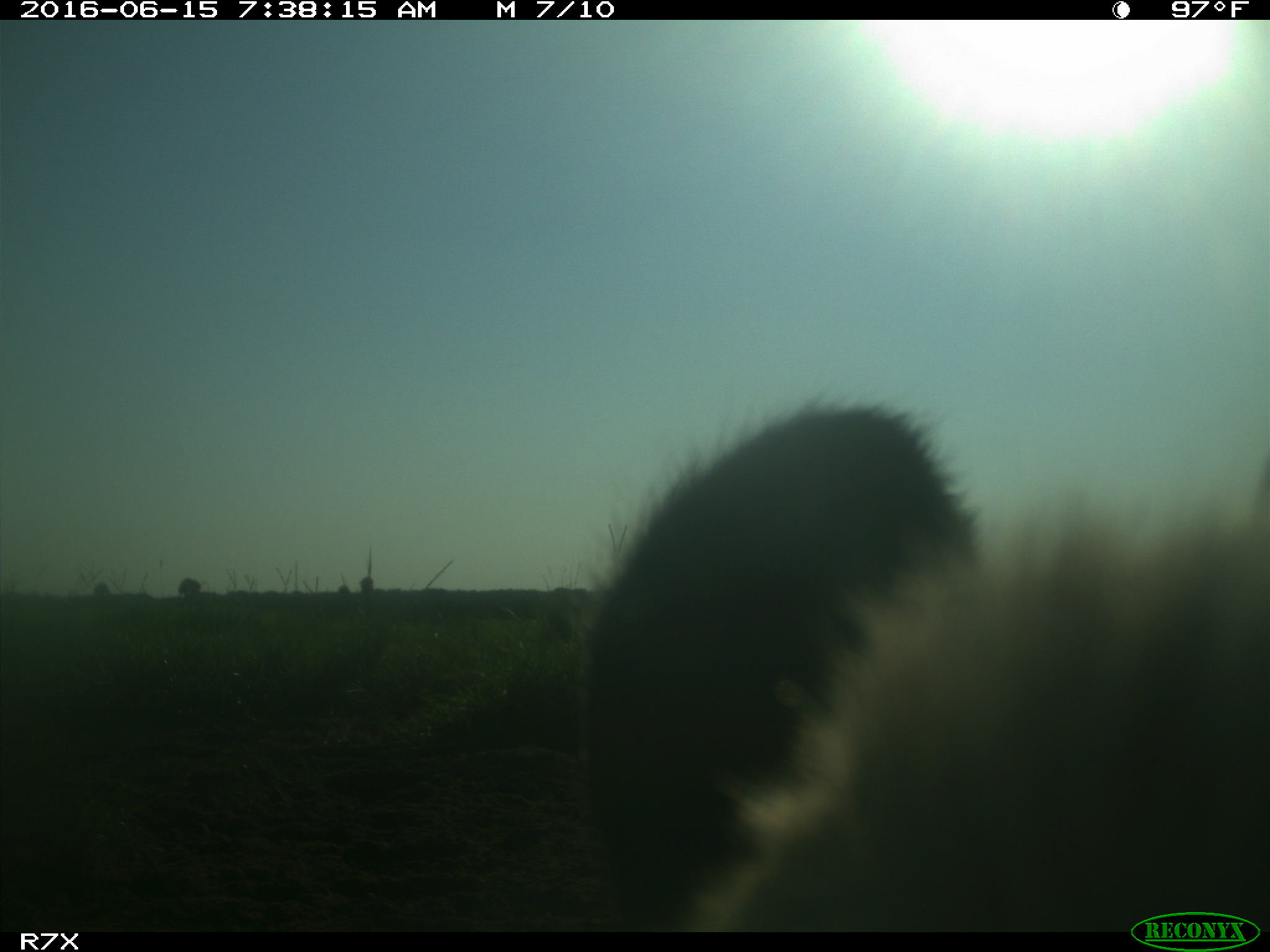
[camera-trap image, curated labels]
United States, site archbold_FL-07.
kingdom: Animalia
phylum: Chordata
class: Mammalia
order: Artiodactyla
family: Bovidae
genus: Bos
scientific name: Bos taurus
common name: domestic cow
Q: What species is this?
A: Bos taurus (domestic cow).